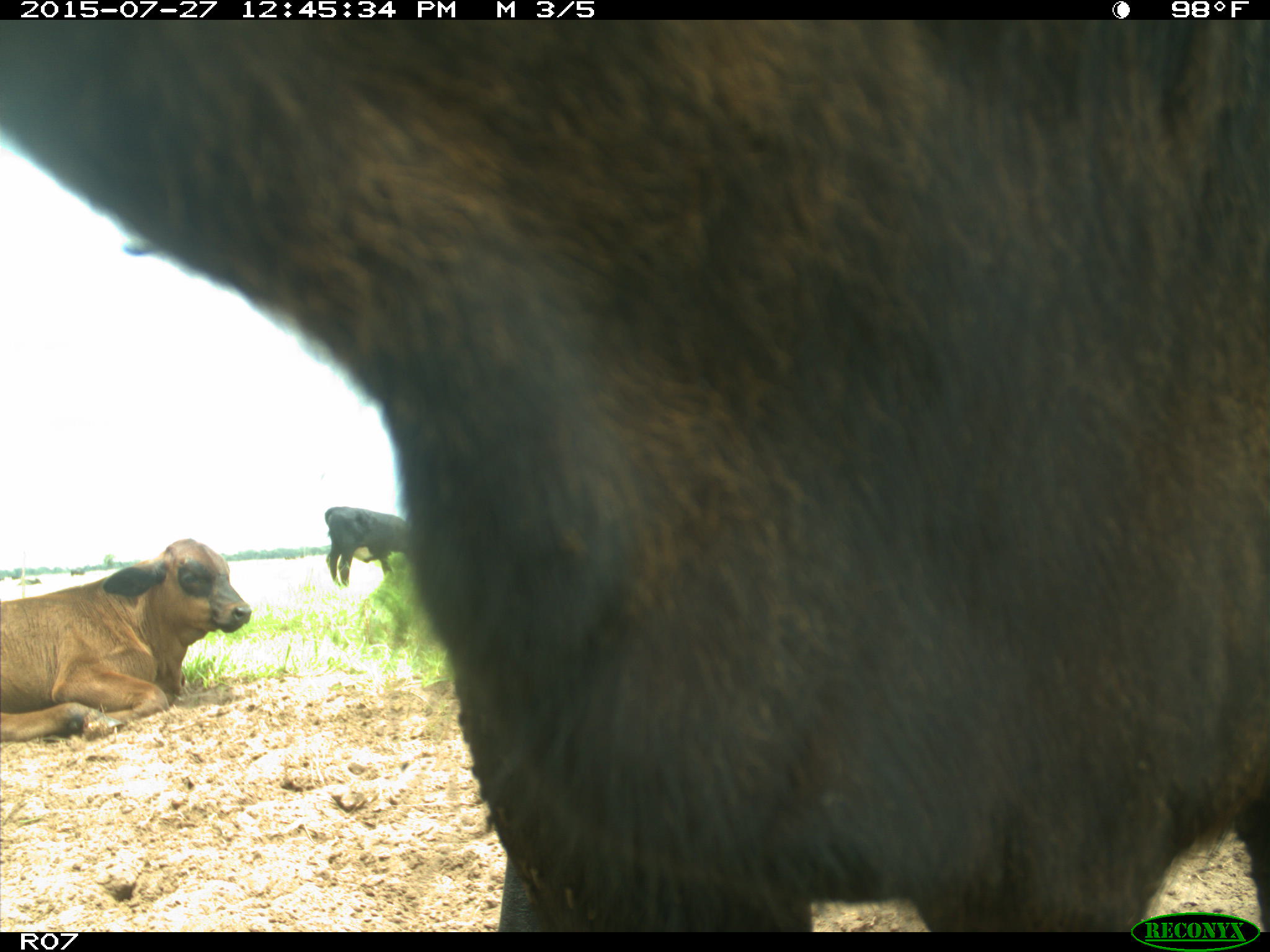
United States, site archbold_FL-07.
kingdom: Animalia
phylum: Chordata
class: Mammalia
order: Artiodactyla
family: Bovidae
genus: Bos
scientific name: Bos taurus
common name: domestic cow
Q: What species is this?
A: Bos taurus (domestic cow).